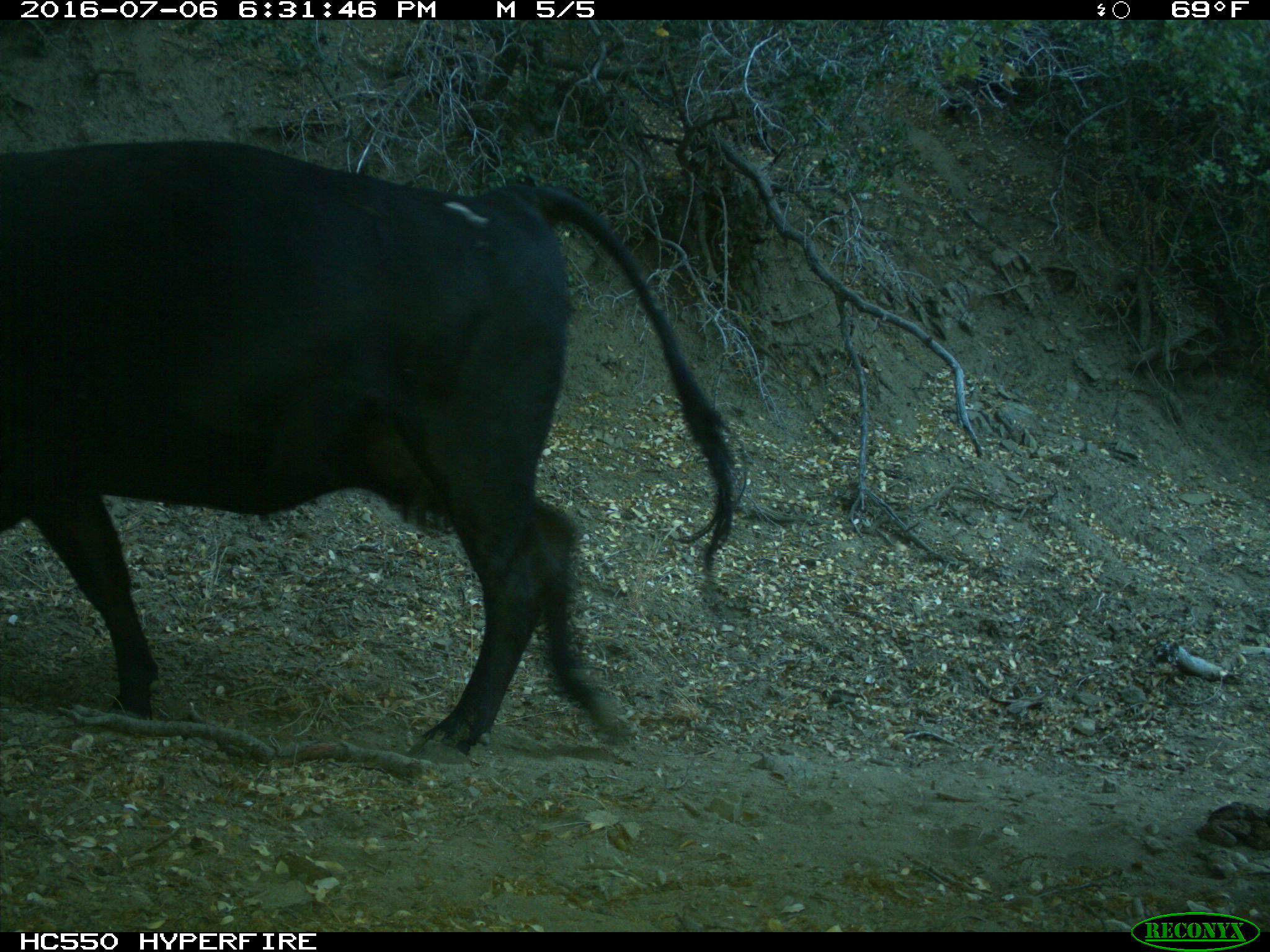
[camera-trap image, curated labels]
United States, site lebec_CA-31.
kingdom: Animalia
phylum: Chordata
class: Mammalia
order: Artiodactyla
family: Bovidae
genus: Bos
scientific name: Bos taurus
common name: domestic cow